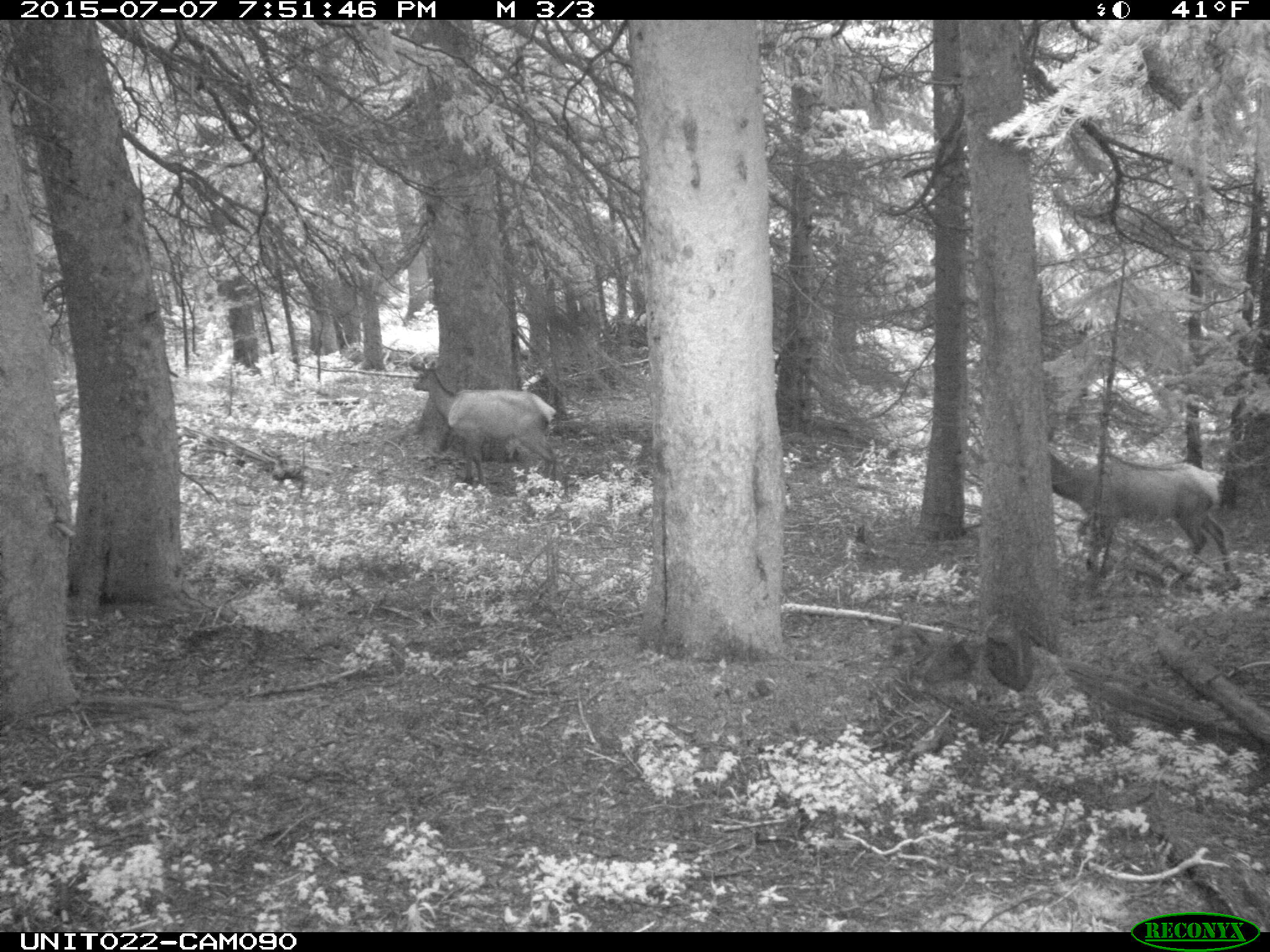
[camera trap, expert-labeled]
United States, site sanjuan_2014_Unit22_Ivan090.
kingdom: Animalia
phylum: Chordata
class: Mammalia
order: Artiodactyla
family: Cervidae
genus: Cervus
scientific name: Cervus elaphus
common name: red deer